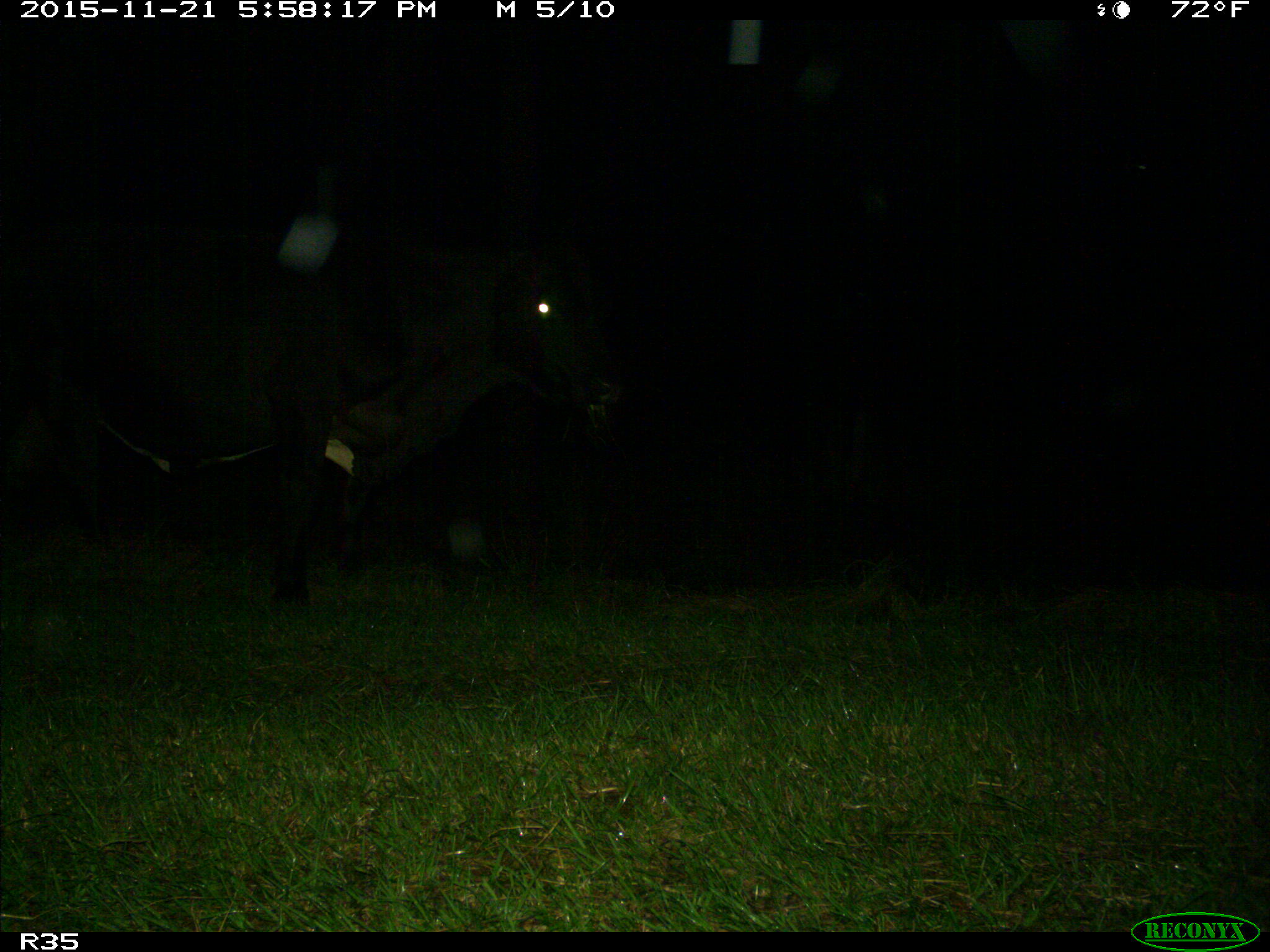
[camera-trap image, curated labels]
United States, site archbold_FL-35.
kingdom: Animalia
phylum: Chordata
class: Mammalia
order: Artiodactyla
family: Bovidae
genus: Bos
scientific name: Bos taurus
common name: domestic cow